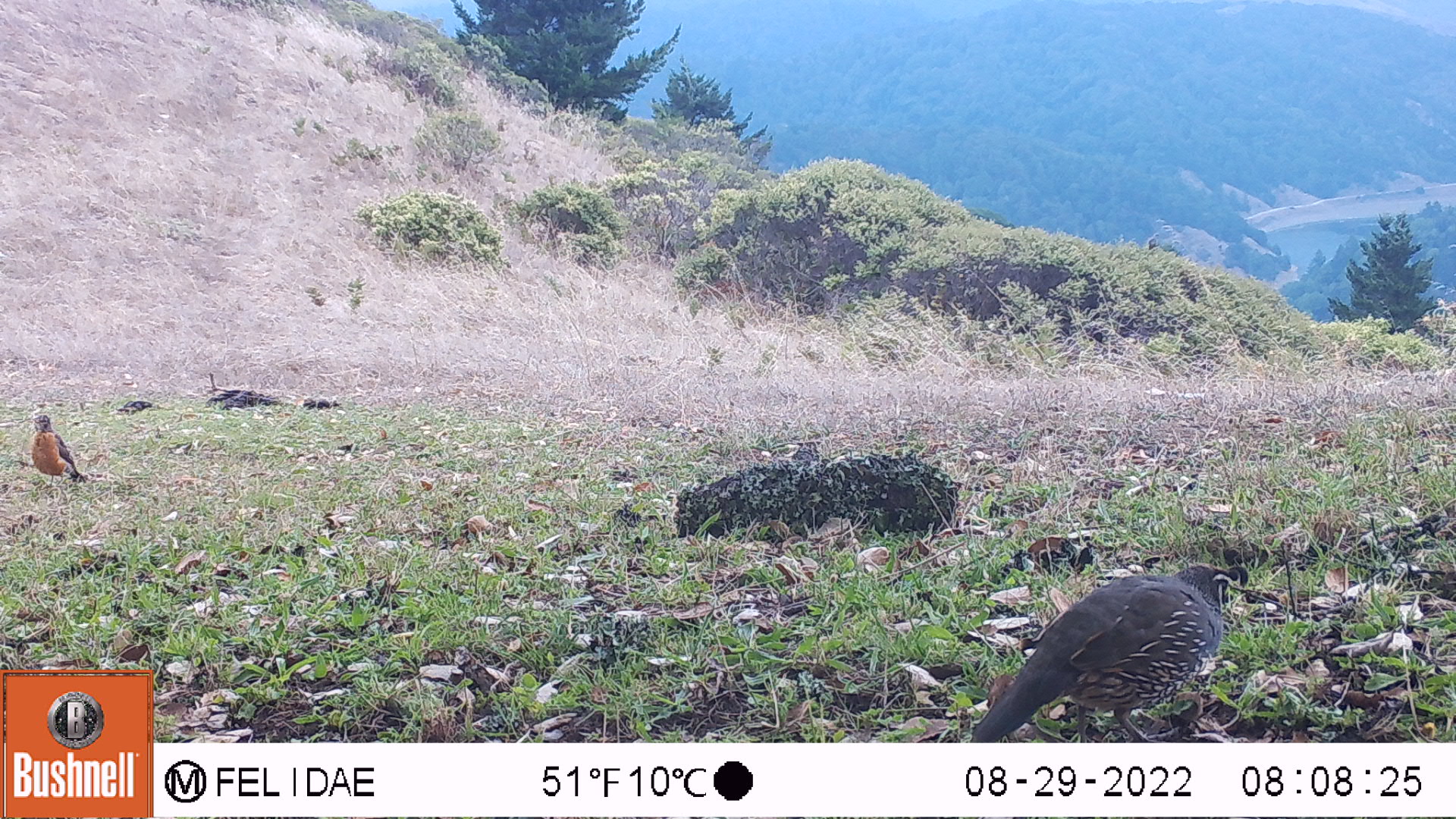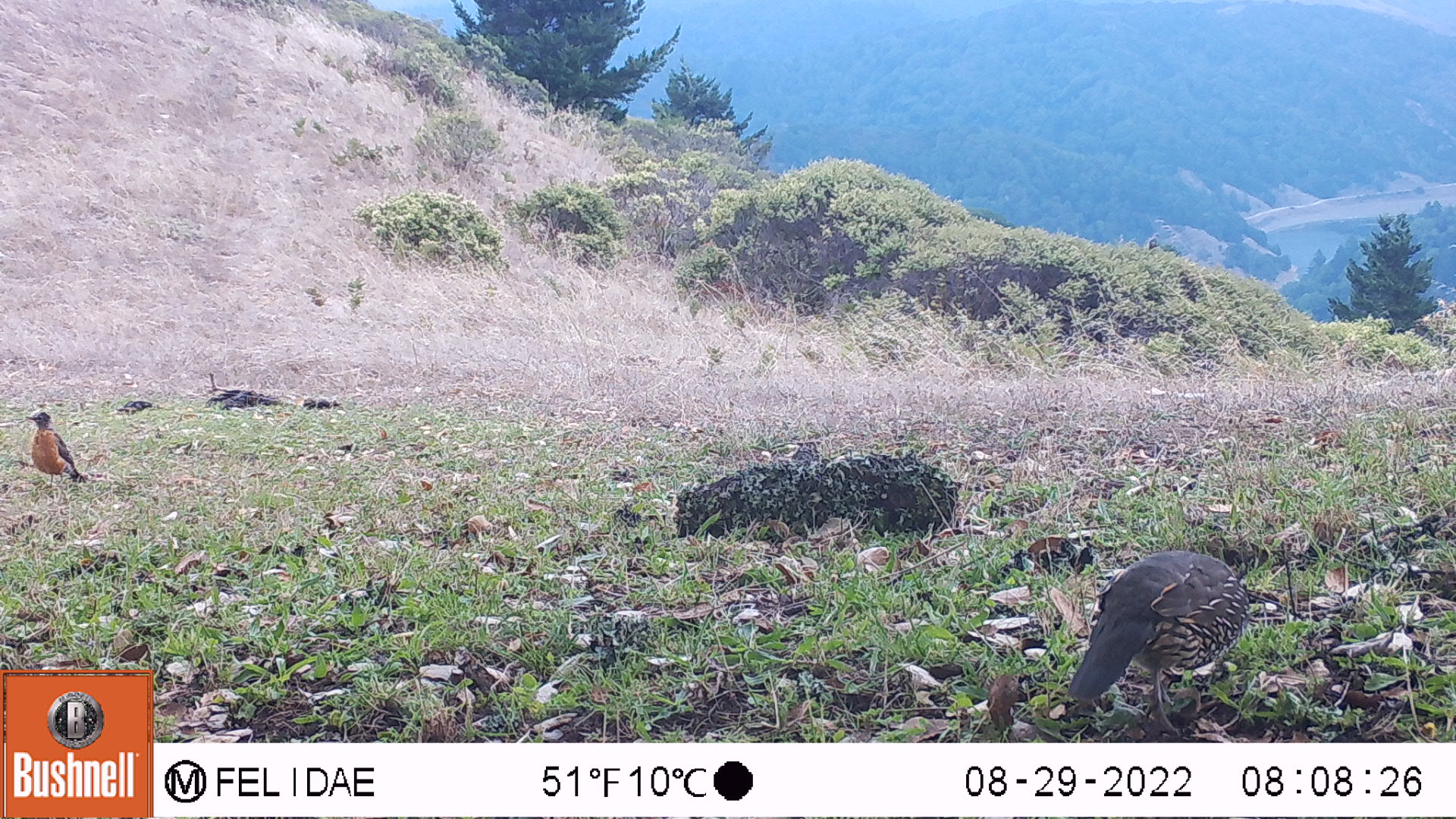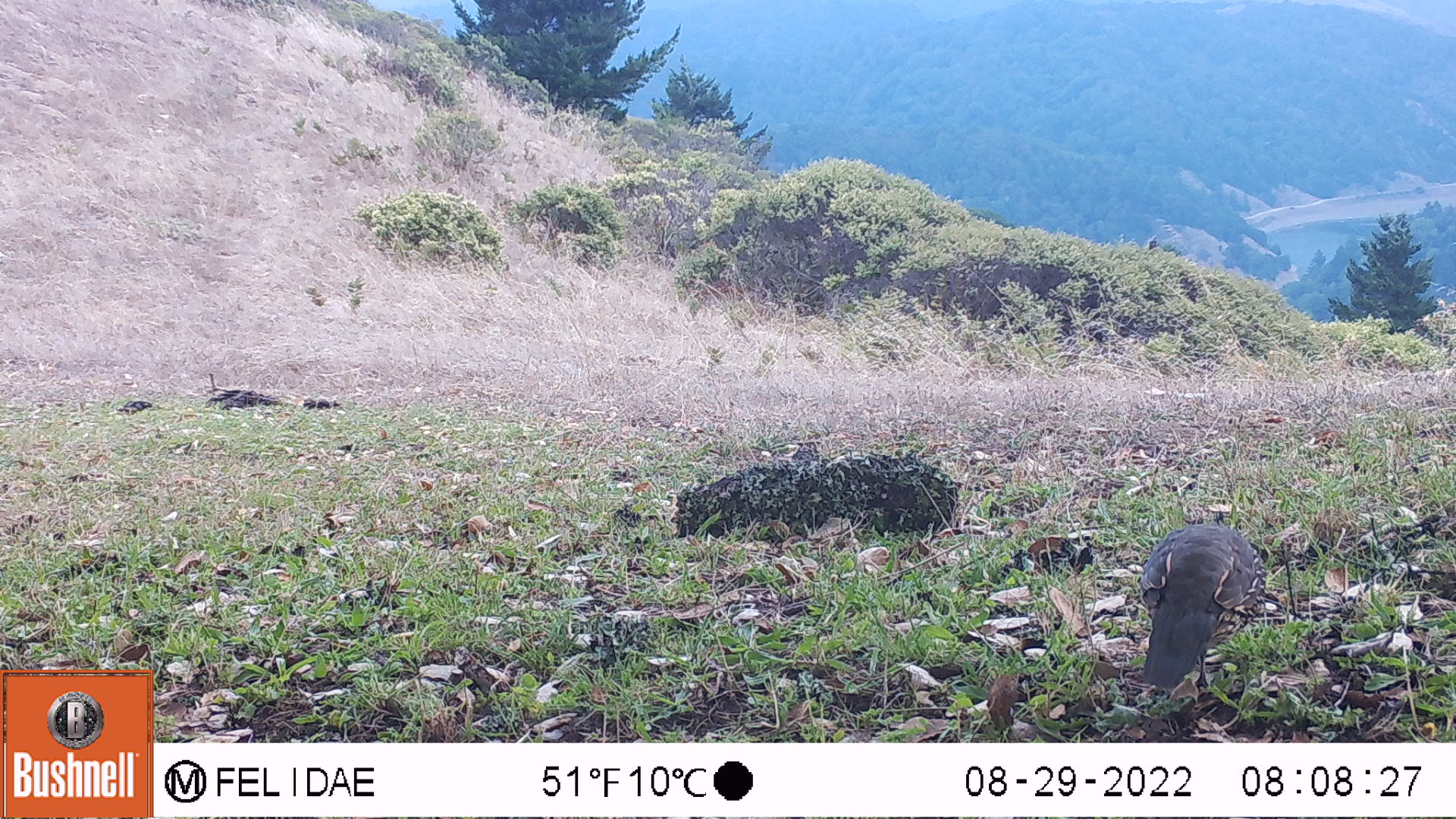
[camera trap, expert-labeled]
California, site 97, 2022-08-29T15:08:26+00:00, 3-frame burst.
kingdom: Animalia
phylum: Chordata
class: Aves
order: Passeriformes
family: Turdidae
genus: Turdus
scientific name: Turdus migratorius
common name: american robin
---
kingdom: Animalia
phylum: Chordata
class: Aves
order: Galliformes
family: Odontophoridae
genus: Callipepla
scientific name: Callipepla californica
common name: california quail